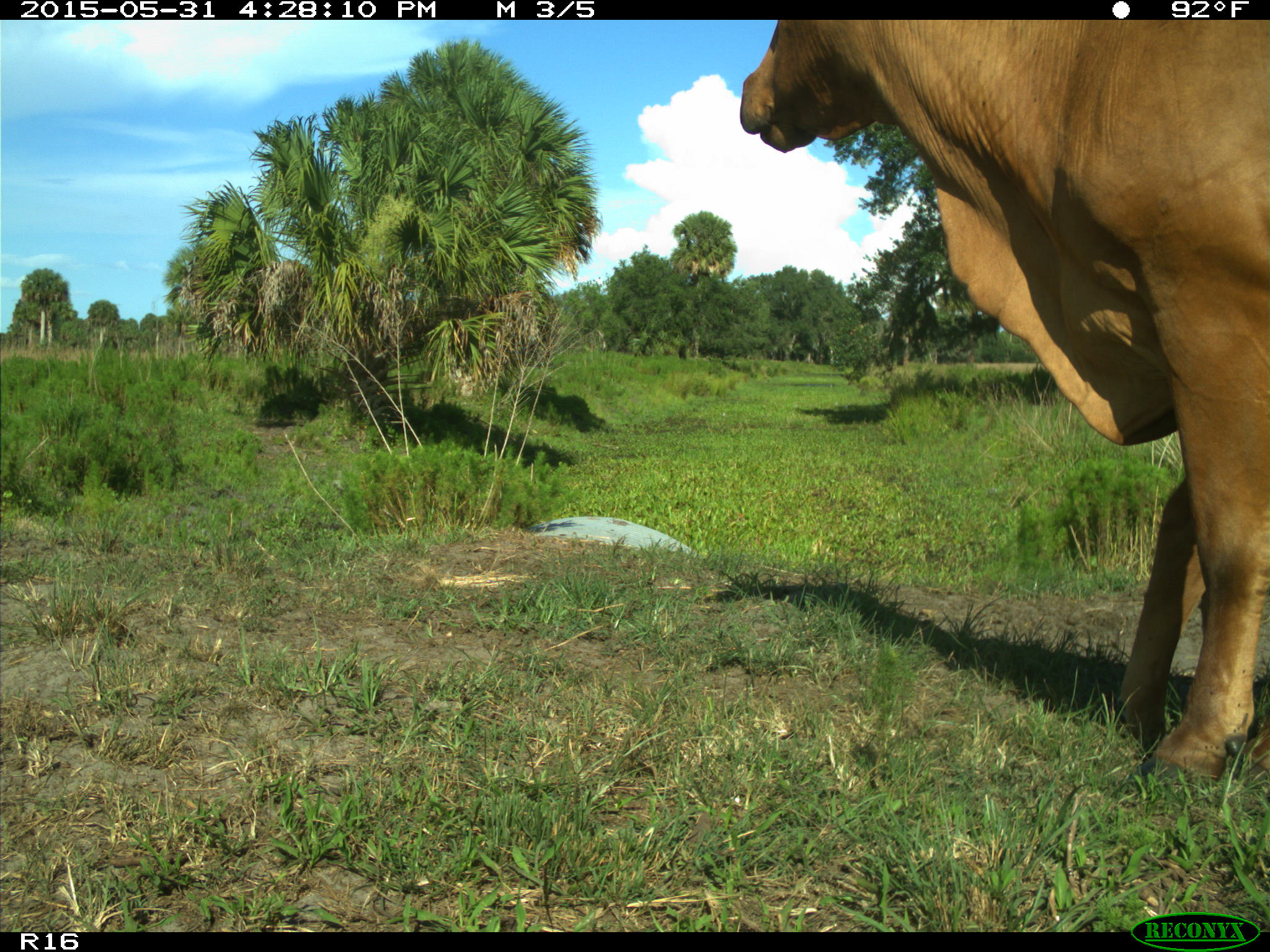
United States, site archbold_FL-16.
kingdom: Animalia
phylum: Chordata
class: Mammalia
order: Artiodactyla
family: Bovidae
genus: Bos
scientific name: Bos taurus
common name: domestic cow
Bos taurus (domestic cow).